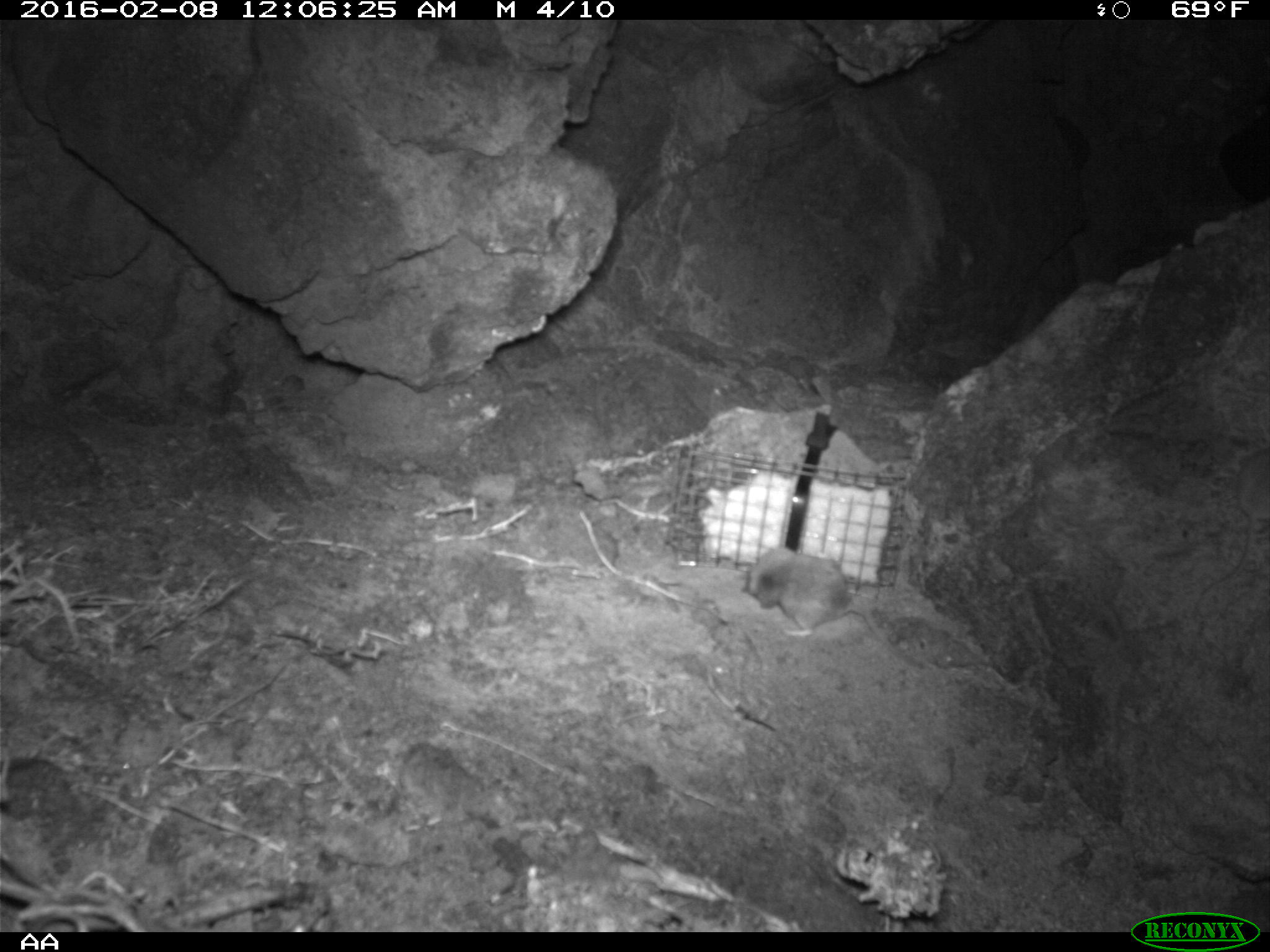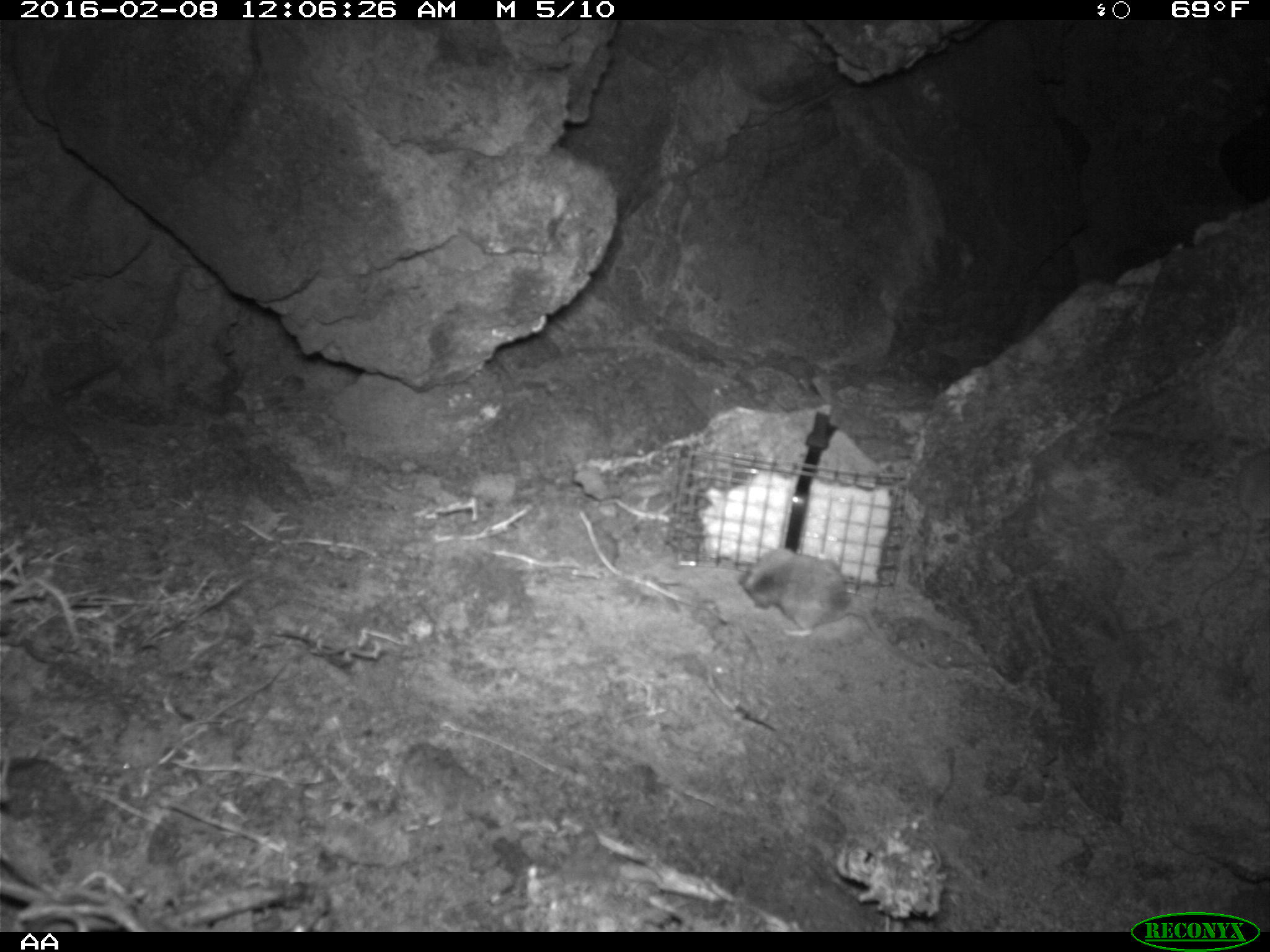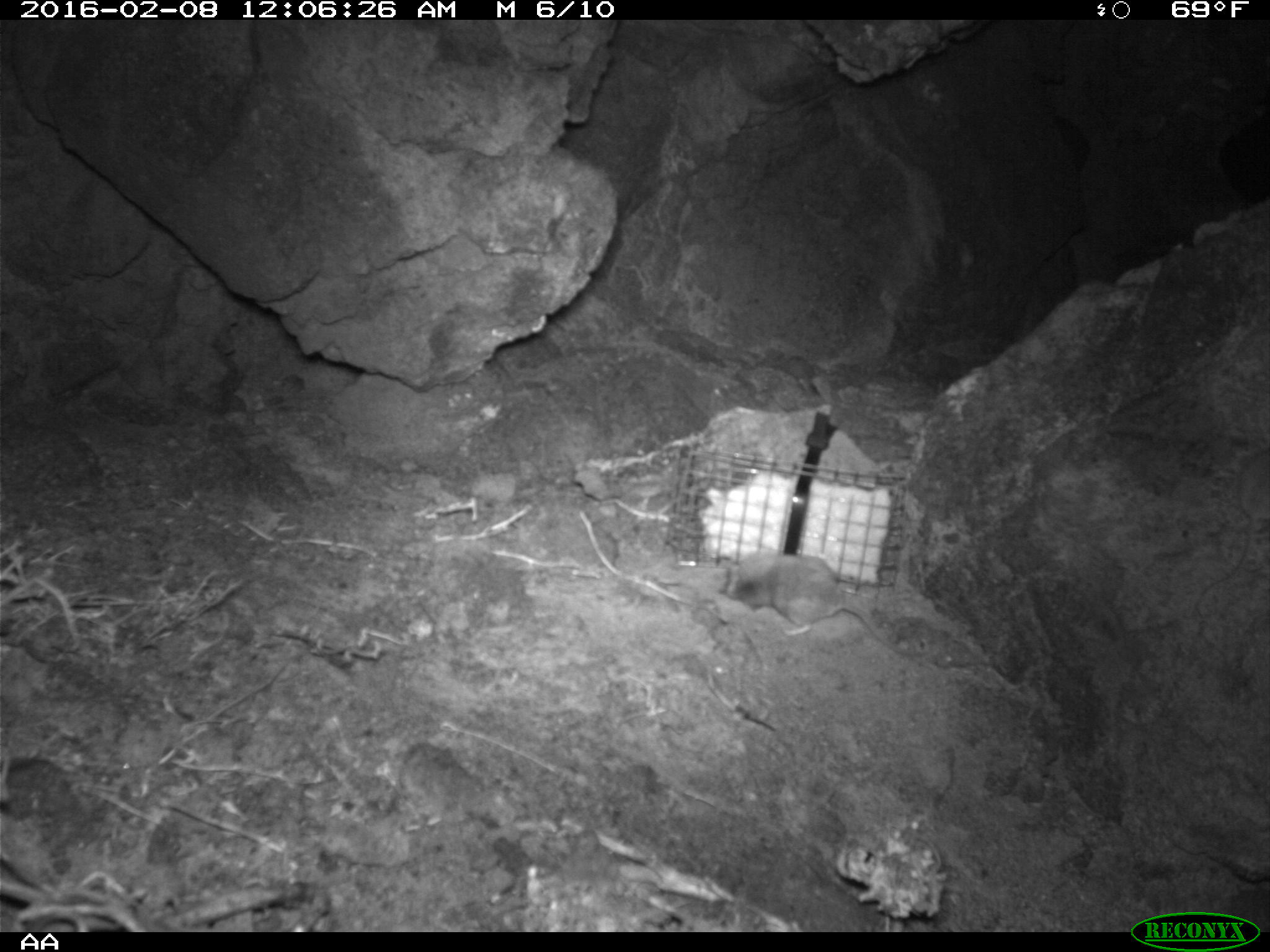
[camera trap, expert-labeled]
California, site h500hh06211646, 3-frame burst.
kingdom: Animalia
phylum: Chordata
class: Mammalia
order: Rodentia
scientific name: Rodentia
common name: rodent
Rodent (Rodentia).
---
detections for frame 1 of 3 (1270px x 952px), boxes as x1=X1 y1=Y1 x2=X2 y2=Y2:
rodent: x1=744 y1=545 x2=923 y2=666; x1=1196 y1=447 x2=1269 y2=614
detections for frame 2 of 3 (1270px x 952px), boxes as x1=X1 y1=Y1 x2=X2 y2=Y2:
rodent: x1=739 y1=547 x2=926 y2=668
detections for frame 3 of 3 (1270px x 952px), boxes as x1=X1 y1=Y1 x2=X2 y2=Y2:
rodent: x1=714 y1=552 x2=901 y2=653